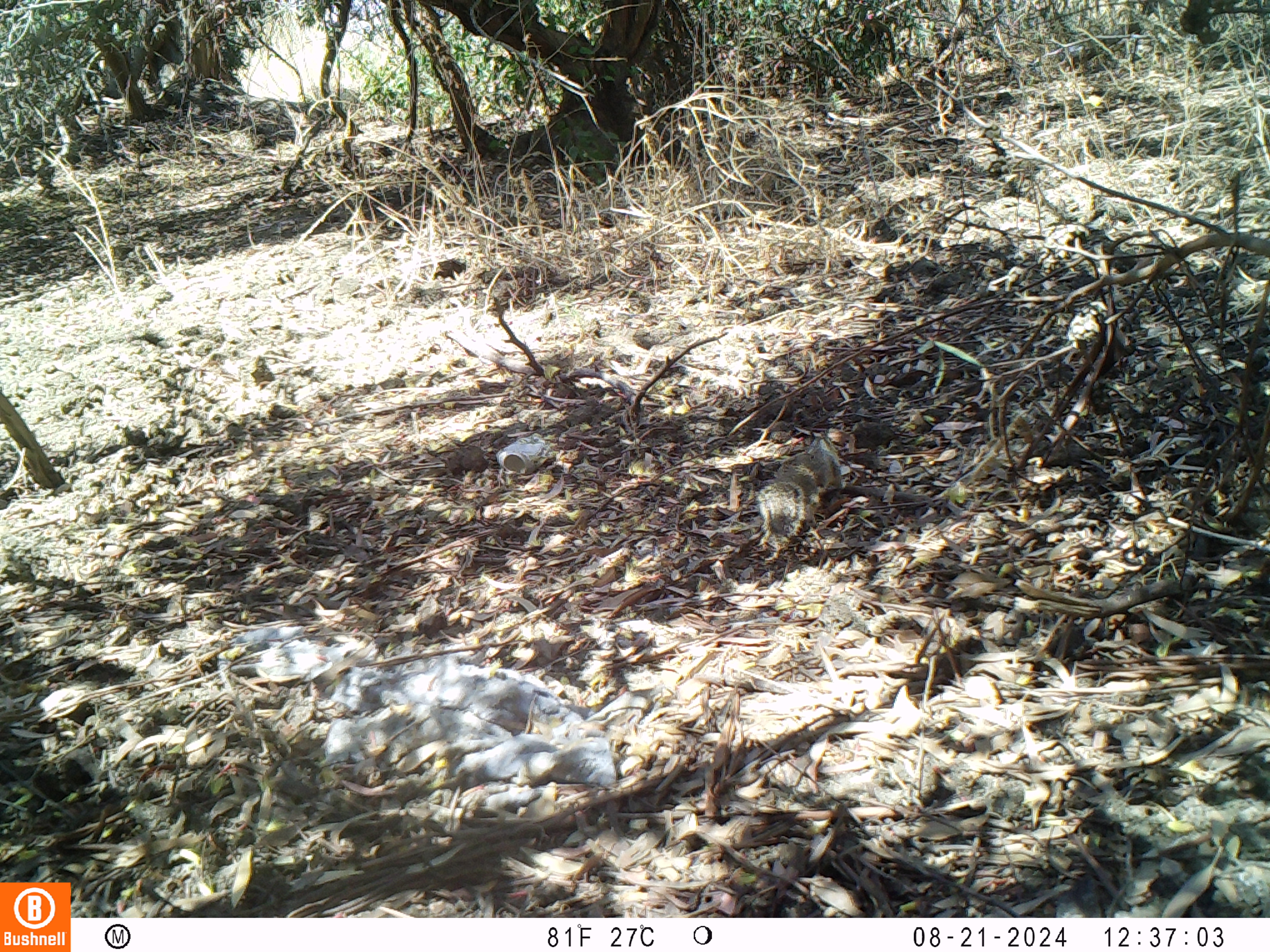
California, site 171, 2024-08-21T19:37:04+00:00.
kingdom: Animalia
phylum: Chordata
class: Mammalia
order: Rodentia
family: Sciuridae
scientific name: Sciuridae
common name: squirrel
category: unknown squirrel